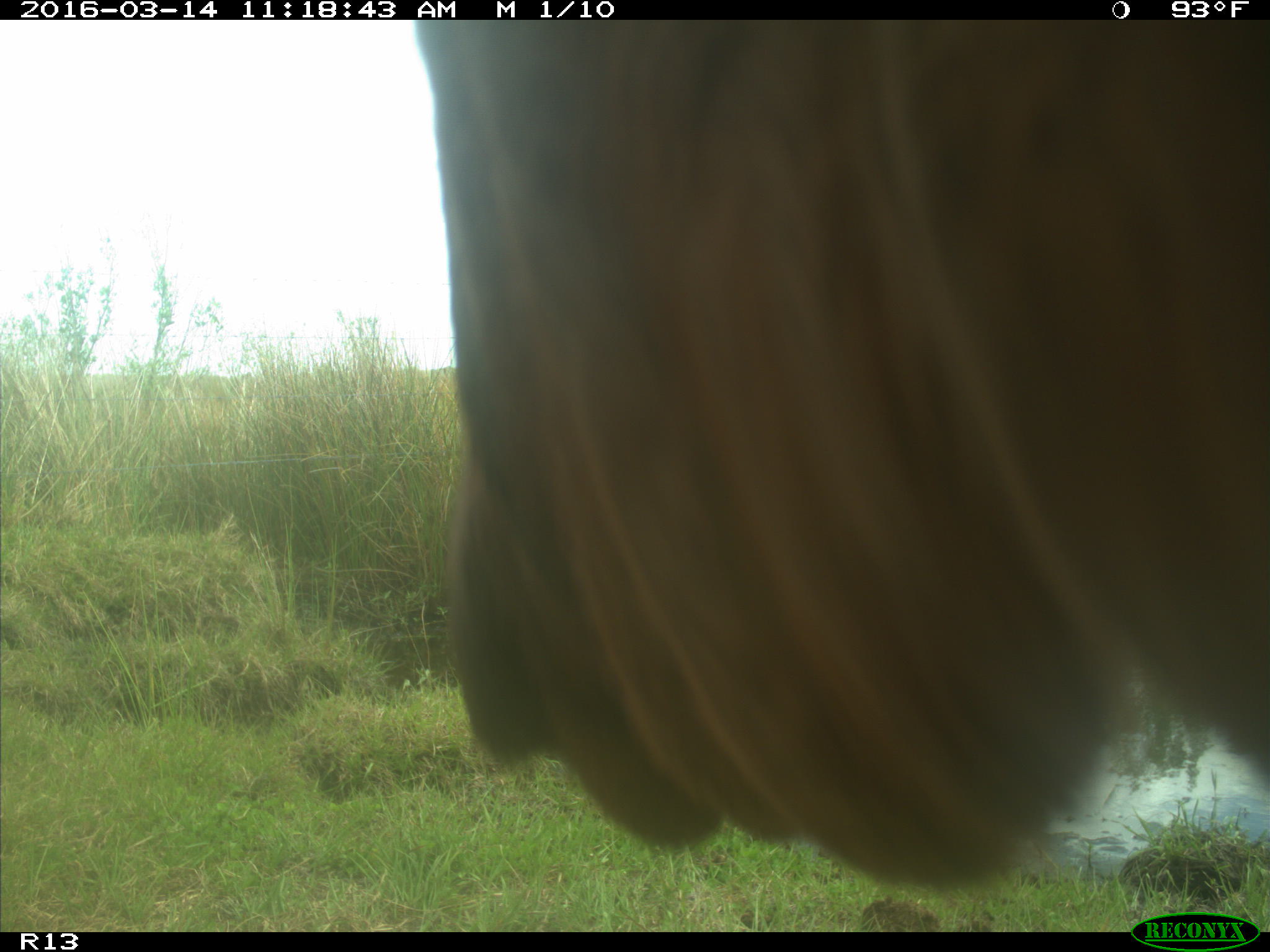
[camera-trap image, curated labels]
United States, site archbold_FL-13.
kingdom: Animalia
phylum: Chordata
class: Mammalia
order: Artiodactyla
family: Bovidae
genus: Bos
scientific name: Bos taurus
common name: domestic cow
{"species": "Bos taurus (domestic cow)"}